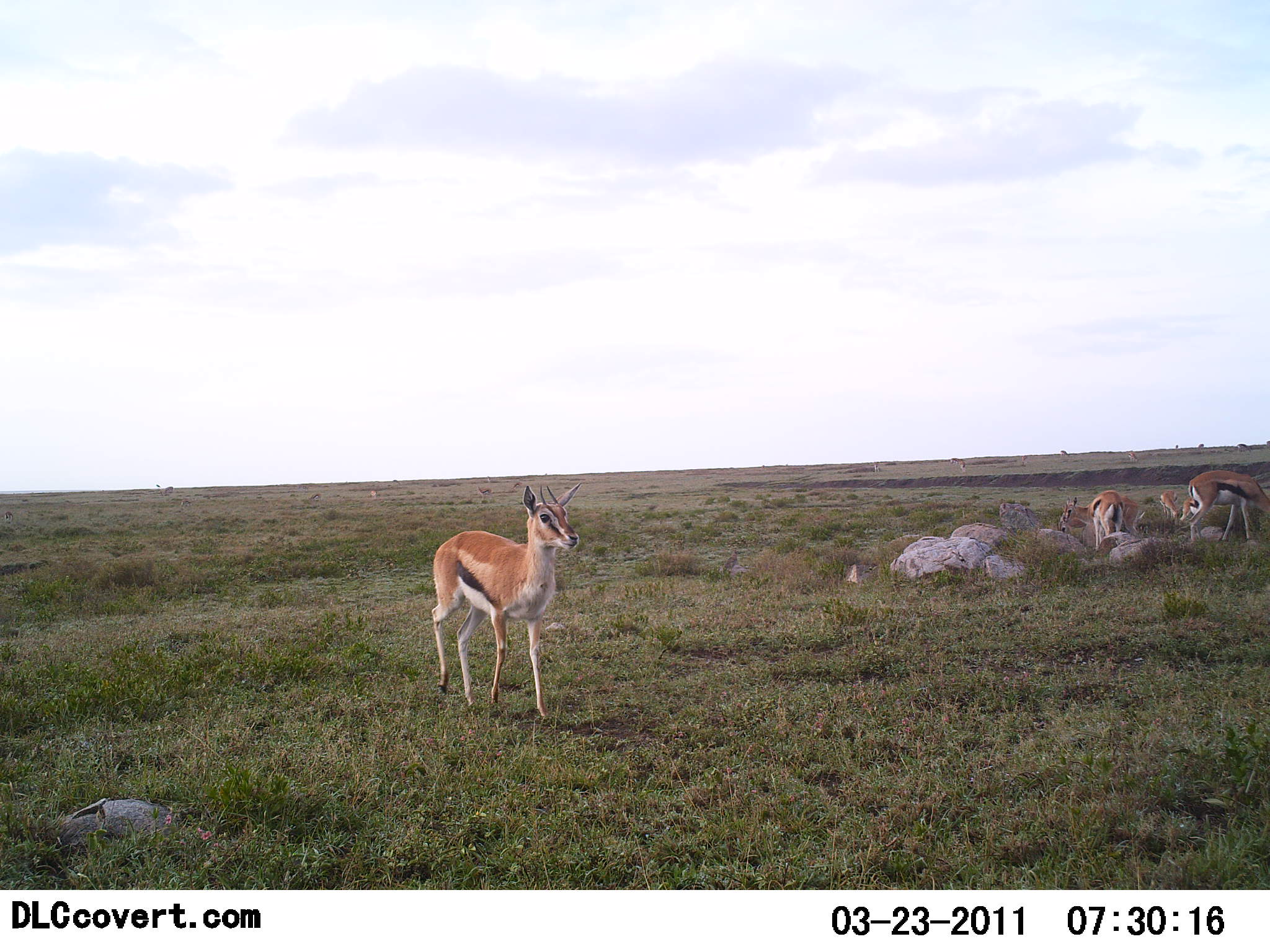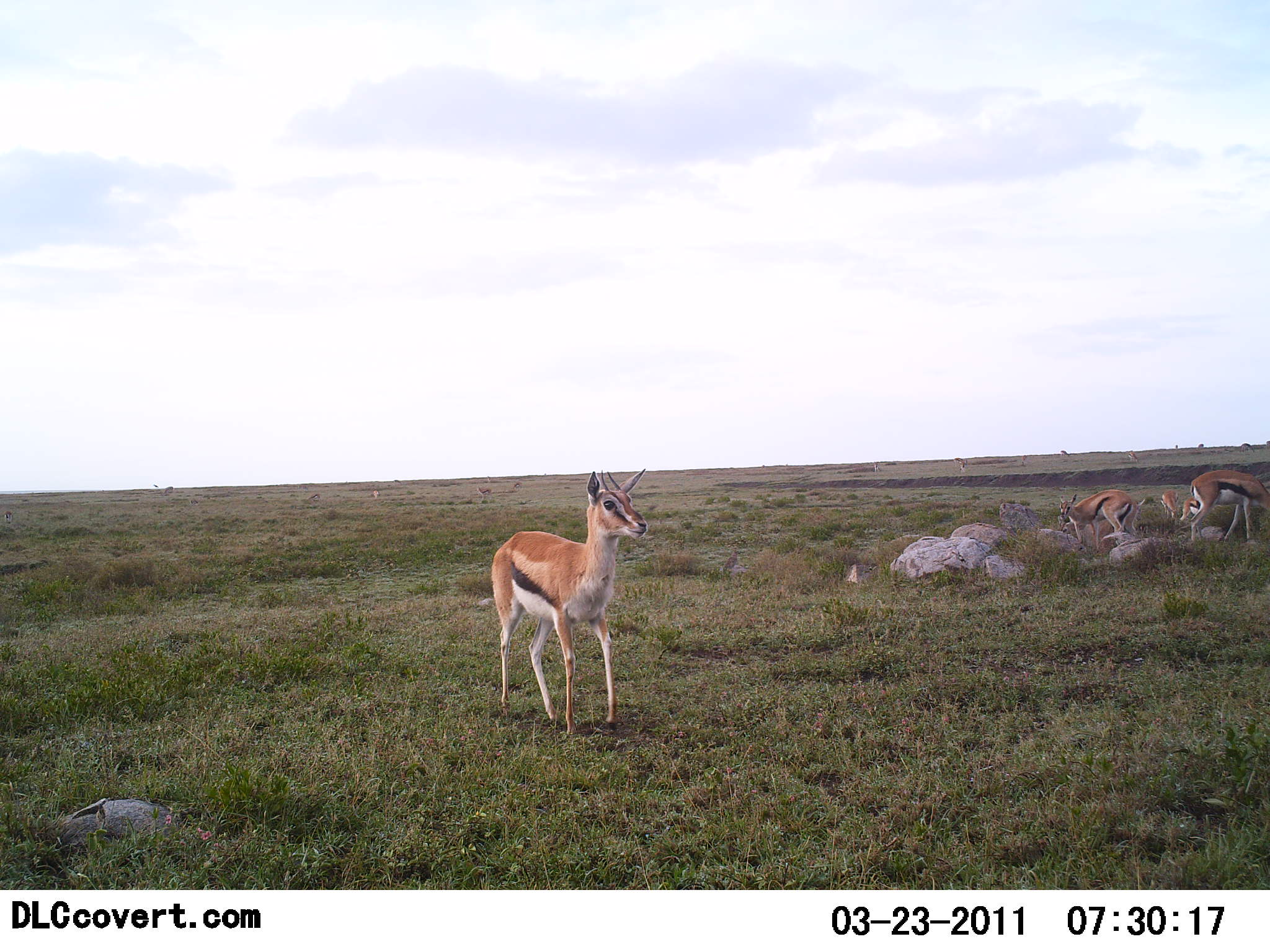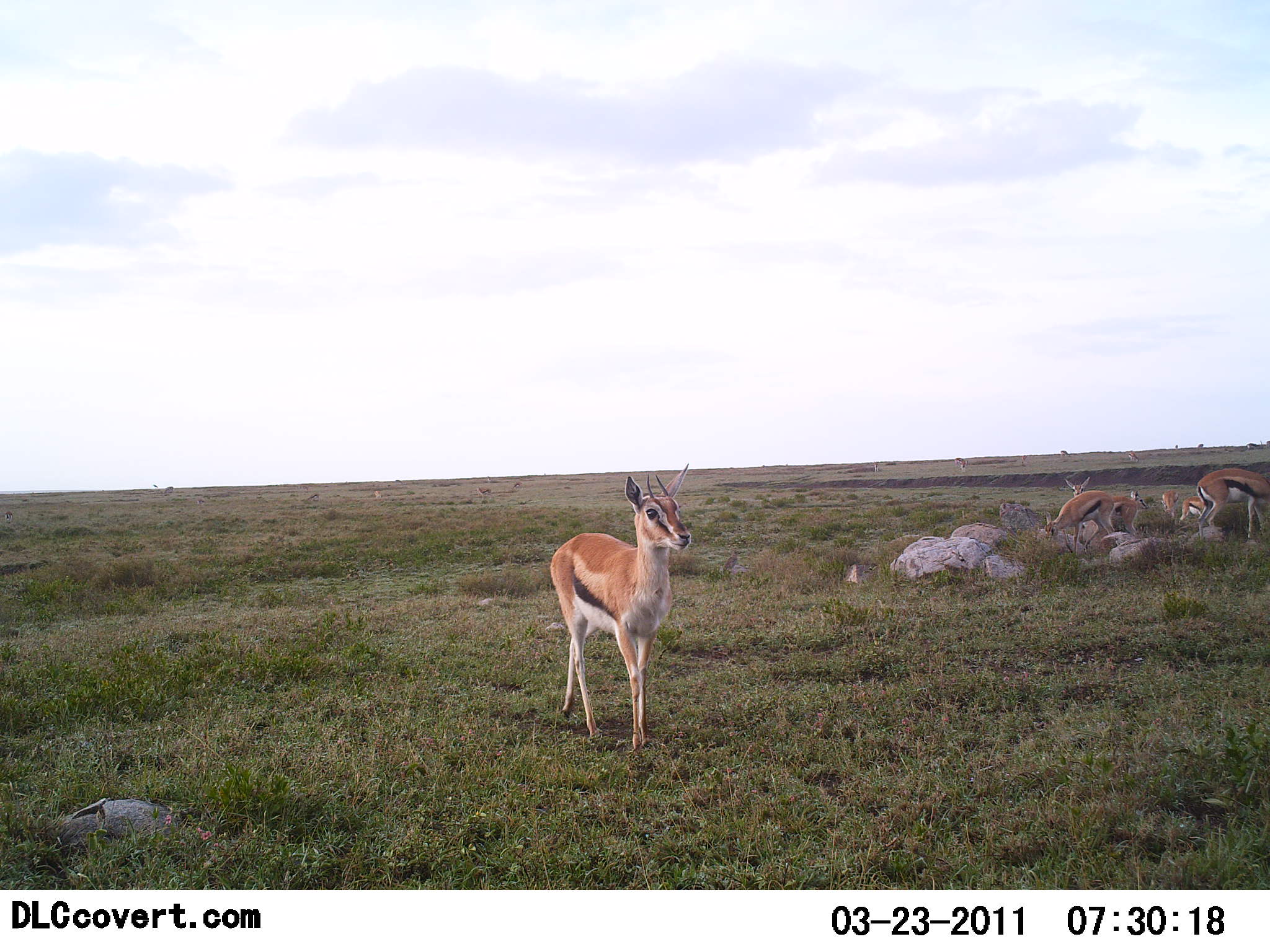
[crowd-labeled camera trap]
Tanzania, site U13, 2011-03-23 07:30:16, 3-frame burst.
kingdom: Animalia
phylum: Chordata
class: Mammalia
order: Artiodactyla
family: Bovidae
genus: Eudorcas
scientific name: Eudorcas thomsonii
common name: thomson's gazelle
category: gazellethomsons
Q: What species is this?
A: Gazellethomsons (thomson's gazelle) (Eudorcas thomsonii).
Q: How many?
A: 5.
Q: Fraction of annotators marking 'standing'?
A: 92%.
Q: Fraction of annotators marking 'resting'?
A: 8%.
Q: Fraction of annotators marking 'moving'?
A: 25%.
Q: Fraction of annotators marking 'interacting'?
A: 25%.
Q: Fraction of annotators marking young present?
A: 8%.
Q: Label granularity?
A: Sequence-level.